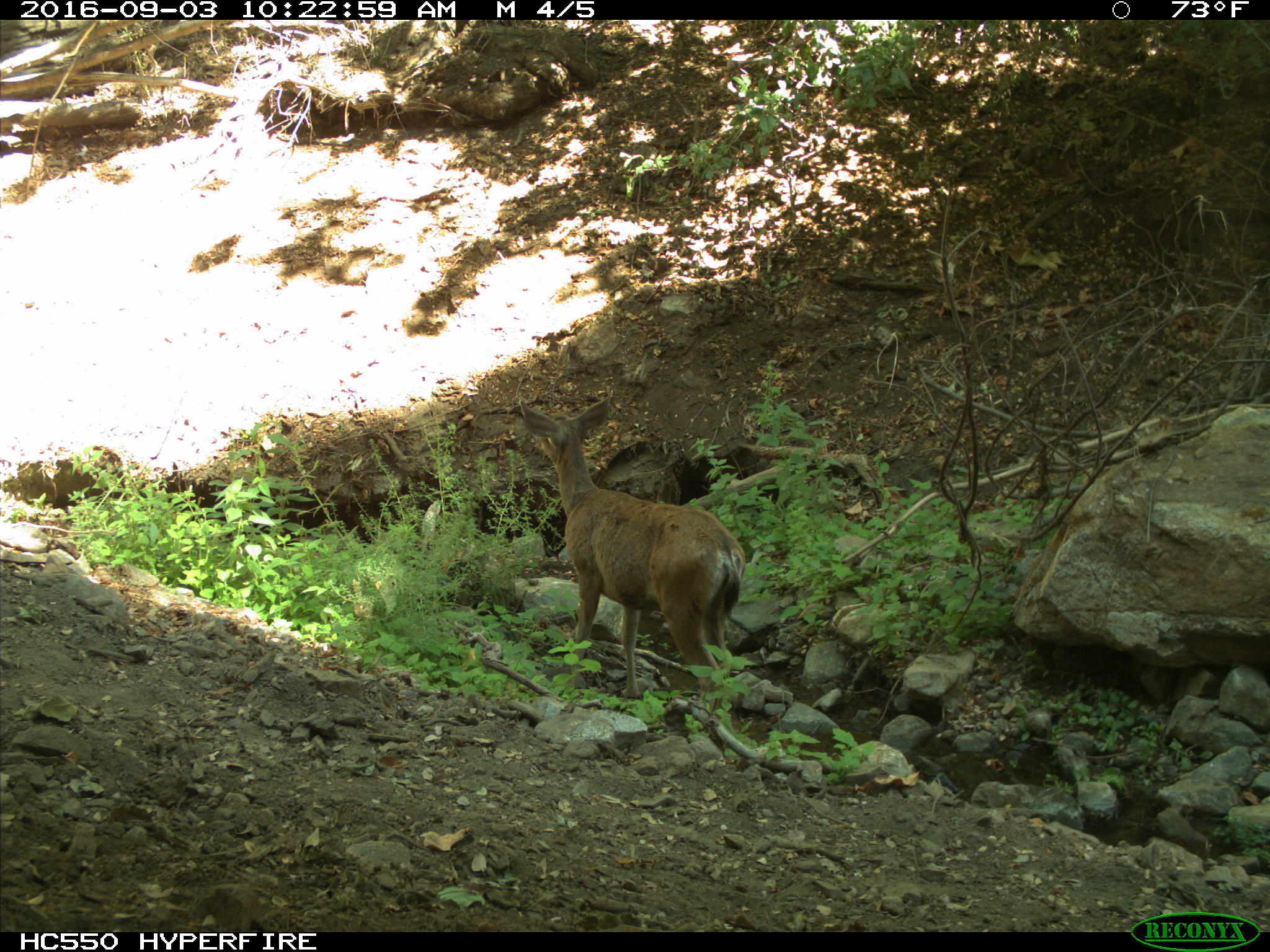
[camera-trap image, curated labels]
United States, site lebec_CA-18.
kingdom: Animalia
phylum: Chordata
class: Mammalia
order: Artiodactyla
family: Cervidae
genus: Odocoileus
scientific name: Odocoileus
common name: deer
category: unidentified deer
Unidentified deer (deer) (Odocoileus).